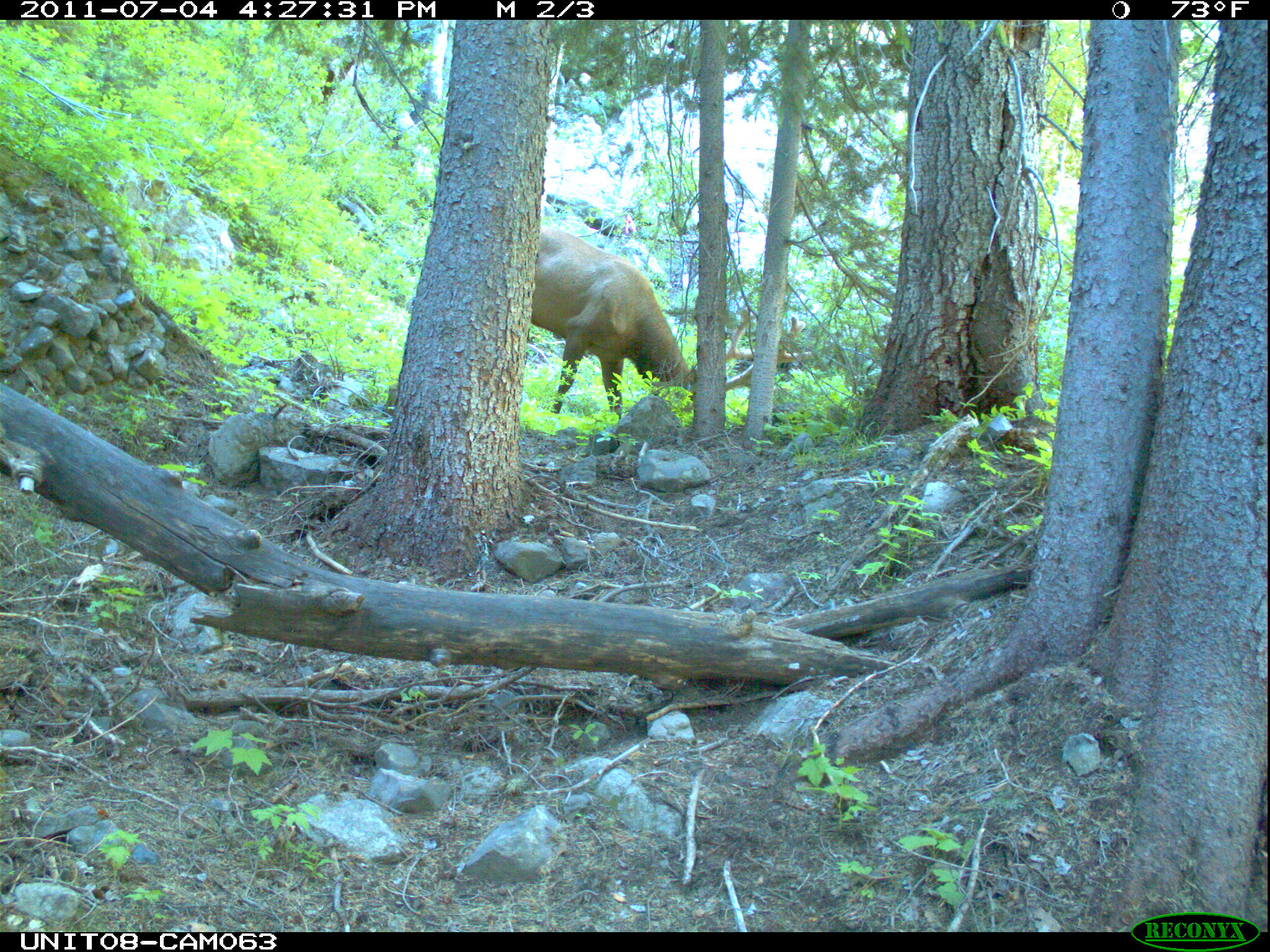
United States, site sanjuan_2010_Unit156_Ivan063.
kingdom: Animalia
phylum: Chordata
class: Mammalia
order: Artiodactyla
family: Cervidae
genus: Cervus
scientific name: Cervus elaphus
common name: red deer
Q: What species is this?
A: Cervus elaphus (red deer).